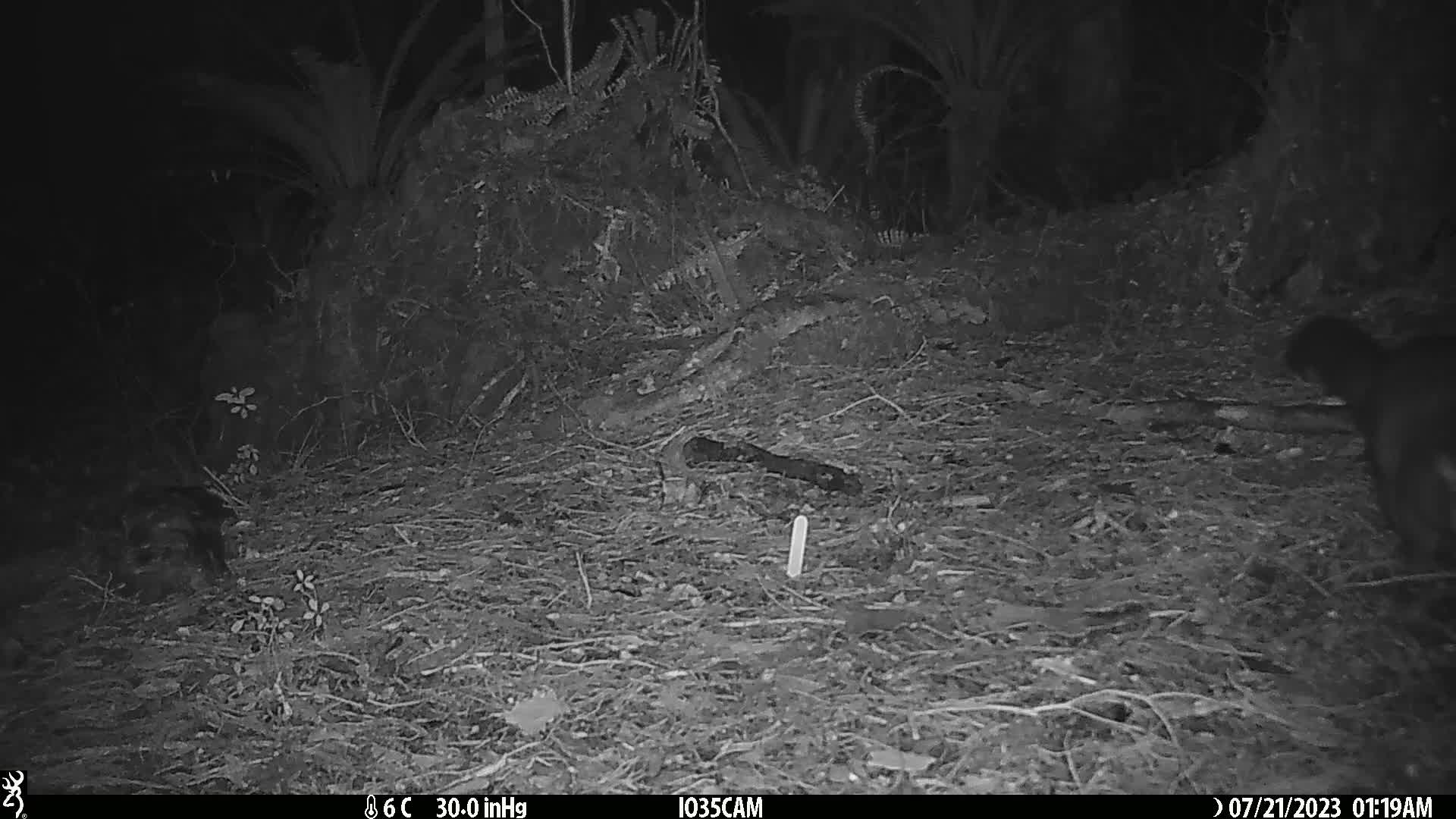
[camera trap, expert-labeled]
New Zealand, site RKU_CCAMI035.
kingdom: Animalia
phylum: Chordata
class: Mammalia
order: Diprotodontia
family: Phalangeridae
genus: Trichosurus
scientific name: Trichosurus vulpecula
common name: common brushtail possum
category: possum